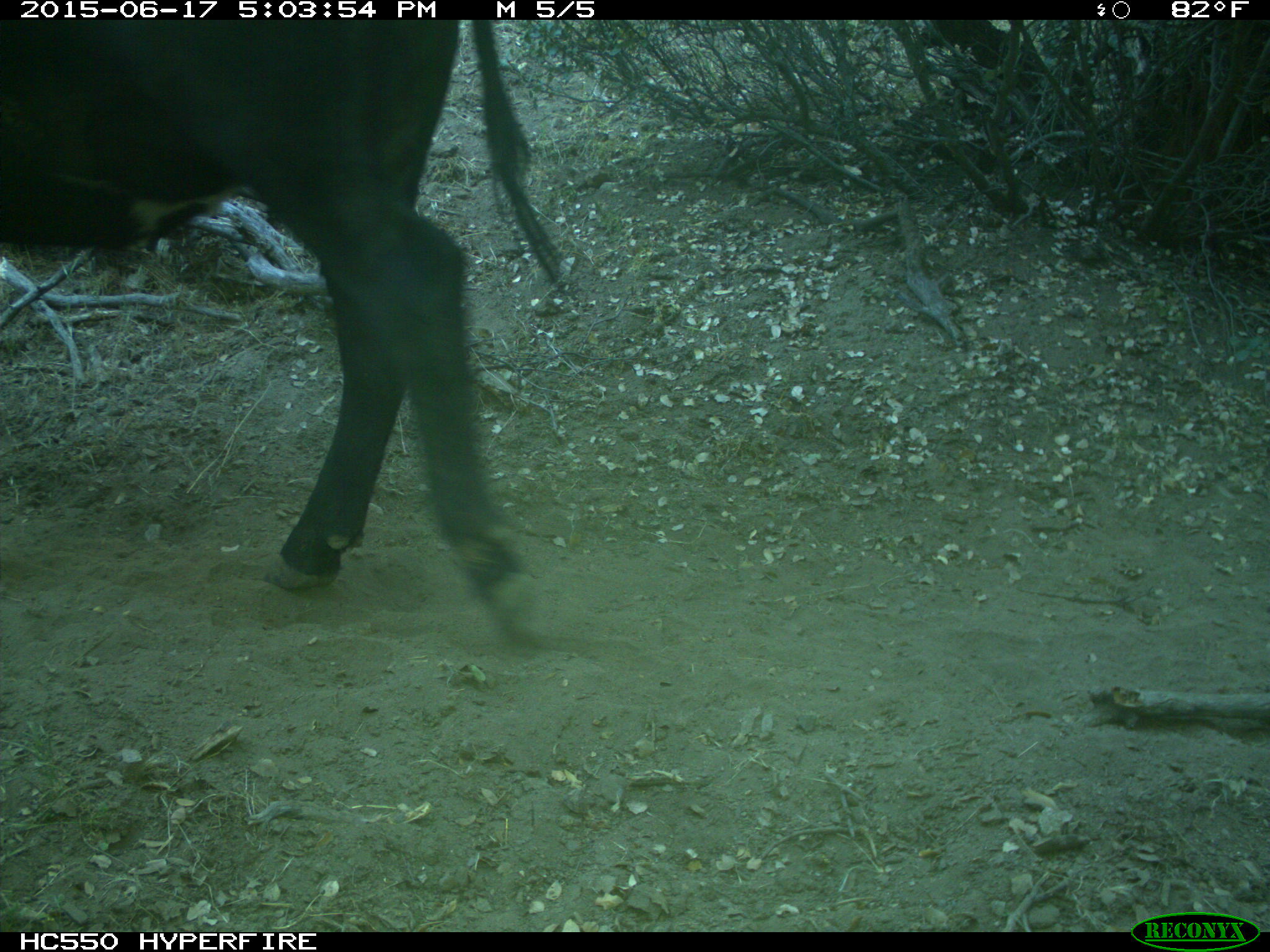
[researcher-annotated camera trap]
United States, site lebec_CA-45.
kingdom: Animalia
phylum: Chordata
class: Mammalia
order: Artiodactyla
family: Bovidae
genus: Bos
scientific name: Bos taurus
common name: domestic cow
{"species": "Bos taurus (domestic cow)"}